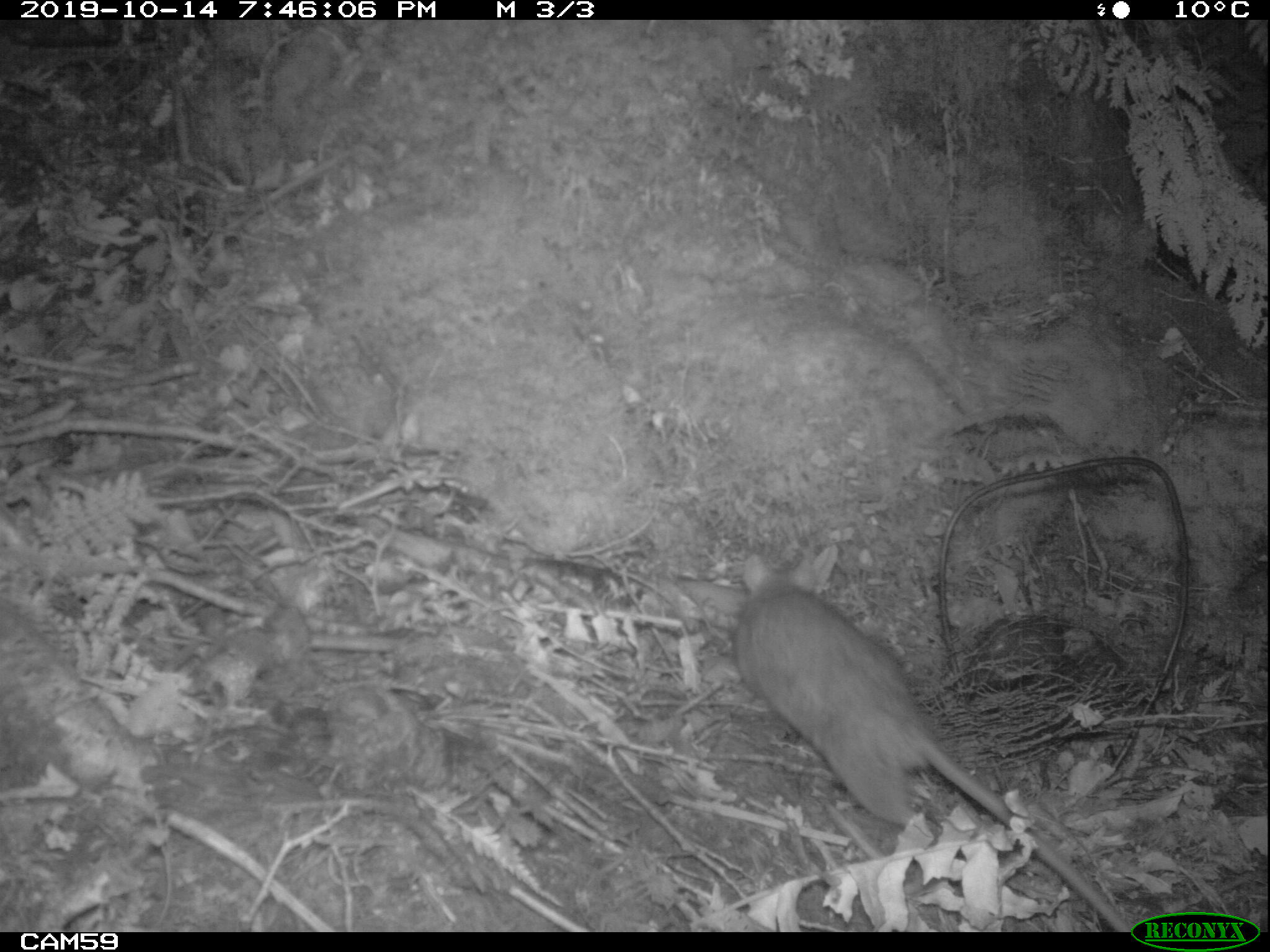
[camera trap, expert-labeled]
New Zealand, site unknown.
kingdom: Animalia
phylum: Chordata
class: Mammalia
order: Rodentia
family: Muridae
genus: Rattus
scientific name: Rattus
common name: rat